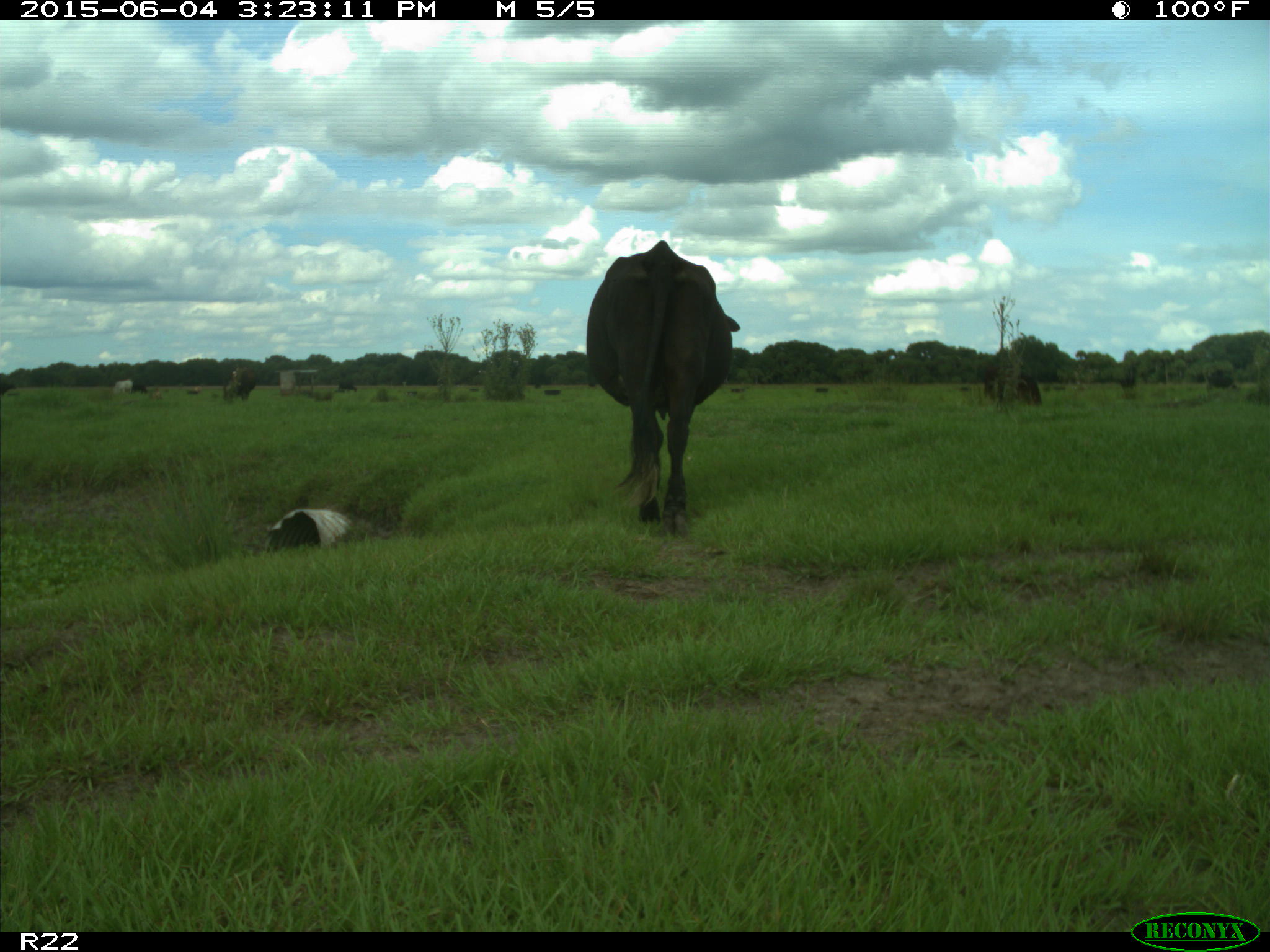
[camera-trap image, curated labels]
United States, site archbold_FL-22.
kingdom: Animalia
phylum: Chordata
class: Mammalia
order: Artiodactyla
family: Bovidae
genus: Bos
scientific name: Bos taurus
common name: domestic cow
Bos taurus (domestic cow).